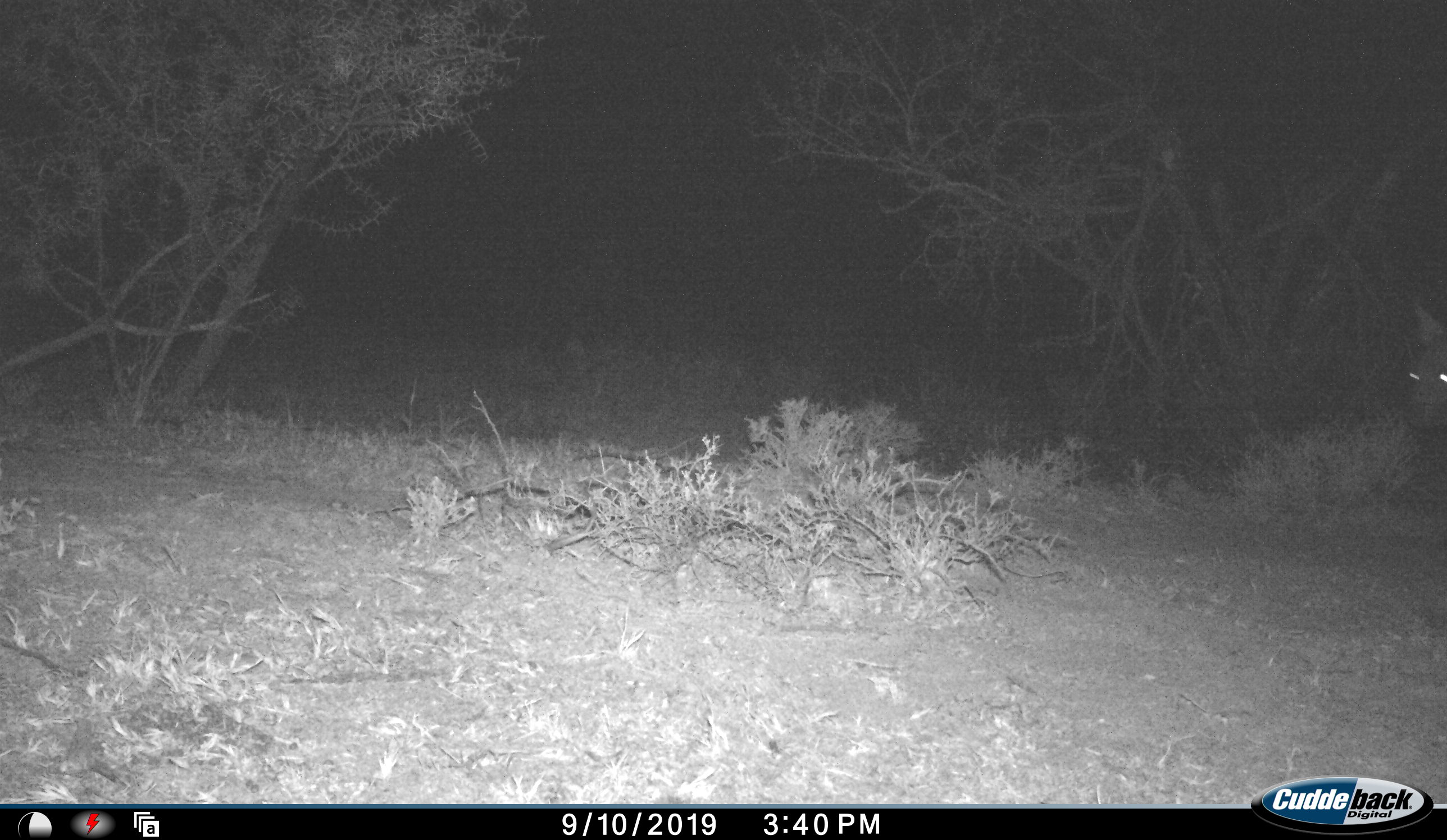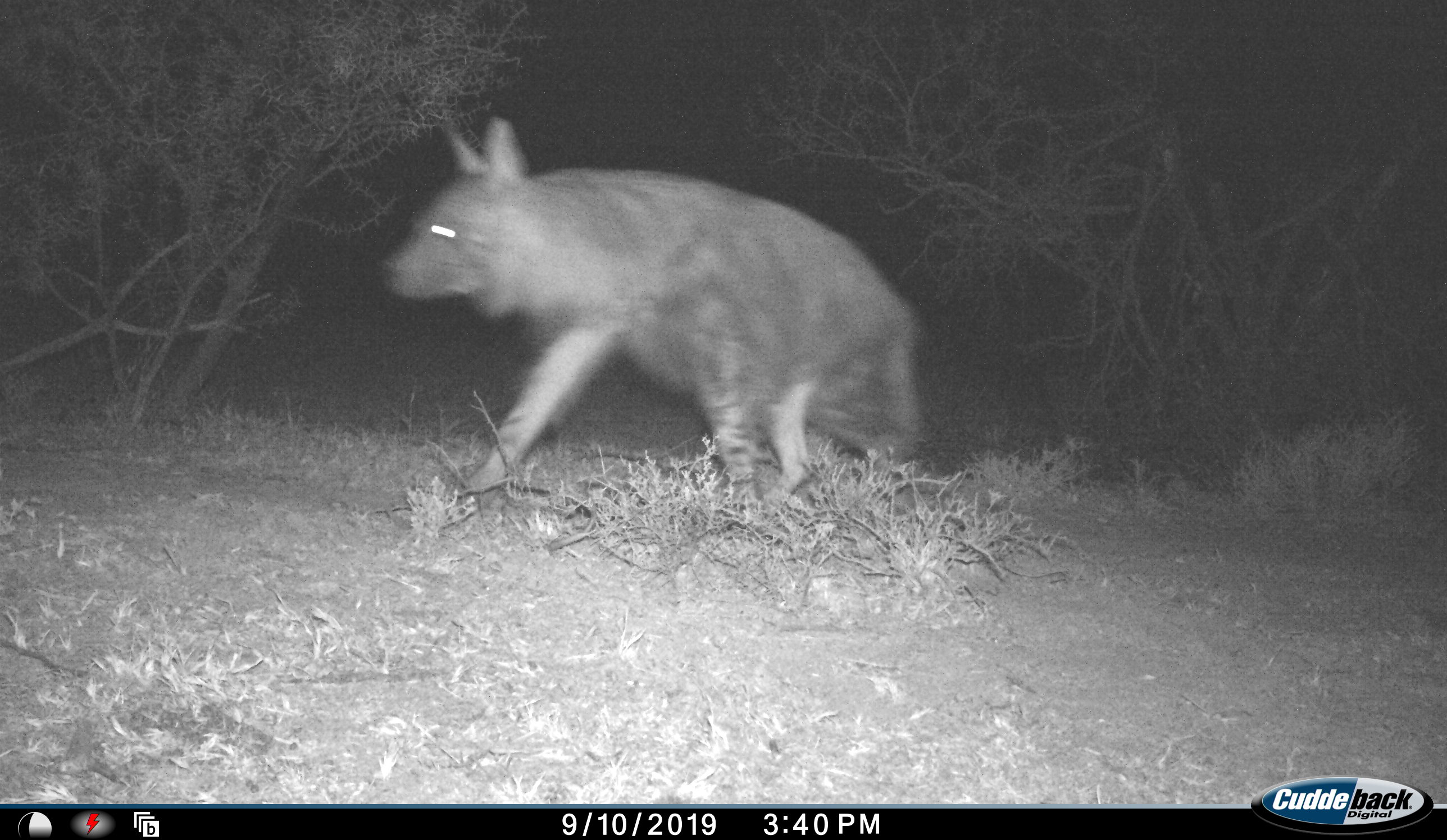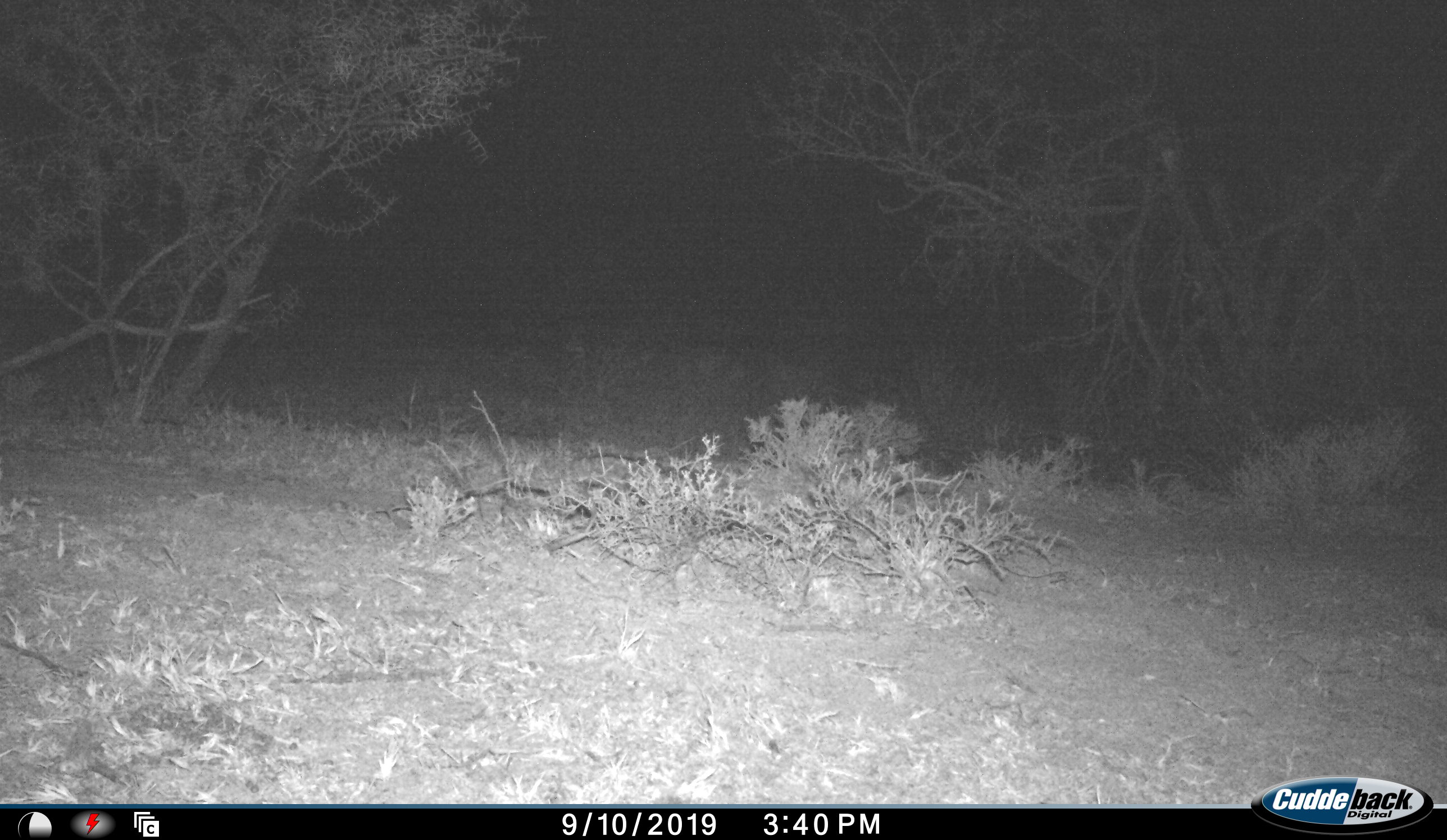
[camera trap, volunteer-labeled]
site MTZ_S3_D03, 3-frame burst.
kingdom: Animalia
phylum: Chordata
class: Mammalia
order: Carnivora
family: Hyaenidae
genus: Parahyaena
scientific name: Parahyaena brunnea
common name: brown hyena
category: hyenabrown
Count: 1.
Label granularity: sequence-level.